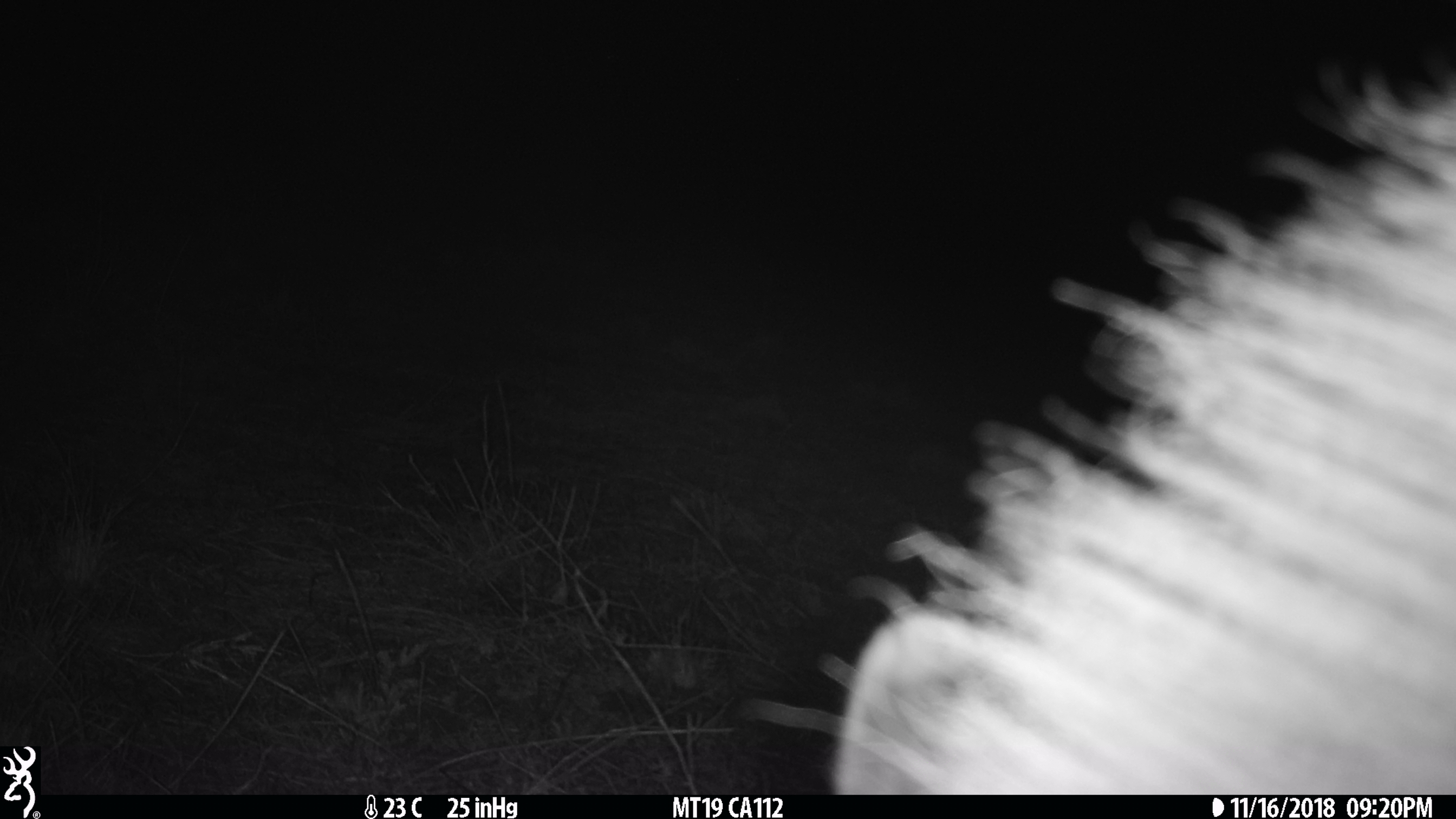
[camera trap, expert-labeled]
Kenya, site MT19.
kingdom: Animalia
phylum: Chordata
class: Mammalia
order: Perissodactyla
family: Equidae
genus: Equus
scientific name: Equus quagga burchellii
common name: burchell's zebra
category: zebra